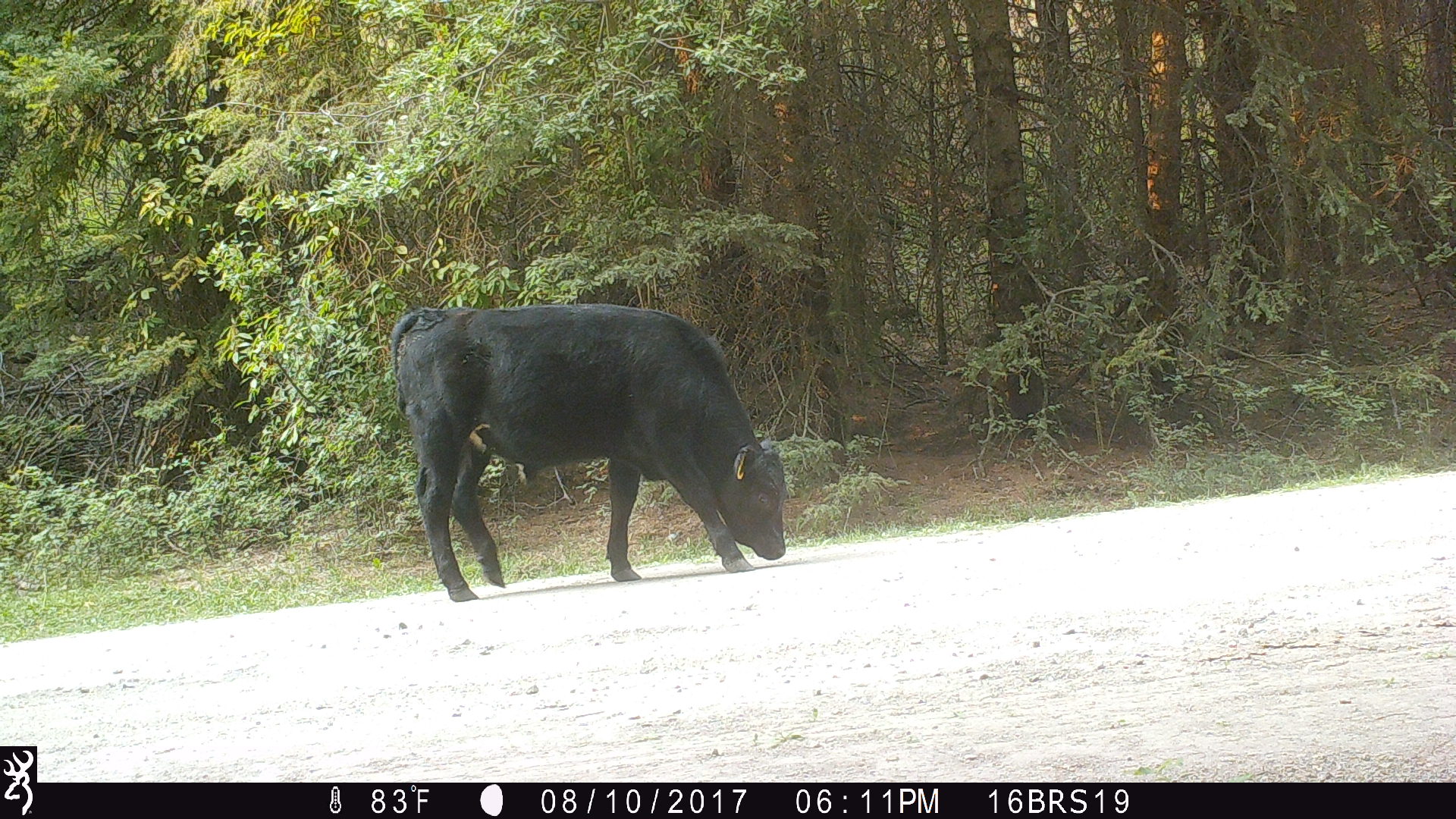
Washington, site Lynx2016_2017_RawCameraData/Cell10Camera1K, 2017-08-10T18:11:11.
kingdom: Animalia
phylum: Chordata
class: Mammalia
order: Artiodactyla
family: Bovidae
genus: Bos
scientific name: Bos taurus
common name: domestic cattle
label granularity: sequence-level